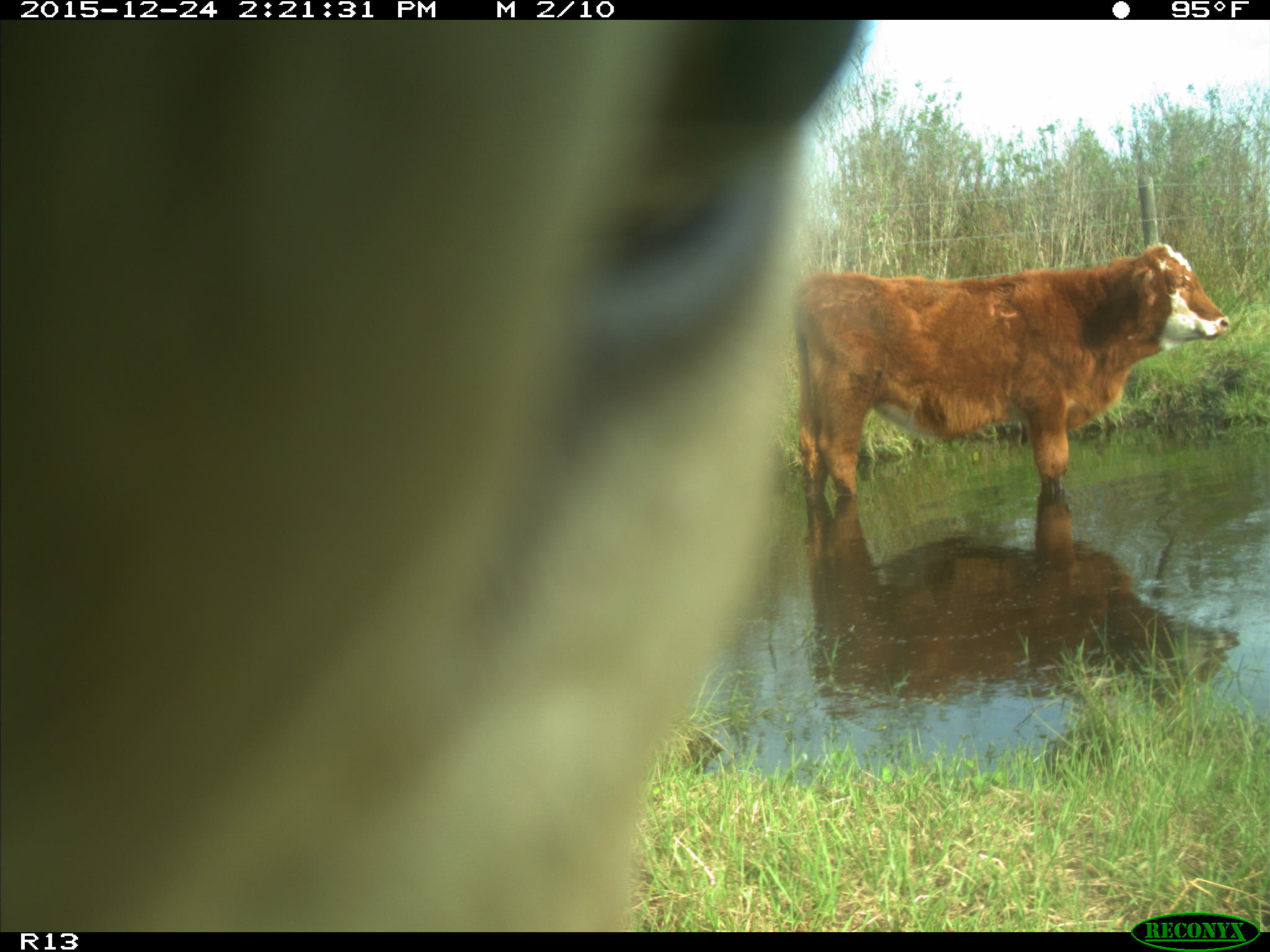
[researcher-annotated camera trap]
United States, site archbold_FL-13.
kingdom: Animalia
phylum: Chordata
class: Mammalia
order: Artiodactyla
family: Bovidae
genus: Bos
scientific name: Bos taurus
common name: domestic cow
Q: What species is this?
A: Bos taurus (domestic cow).